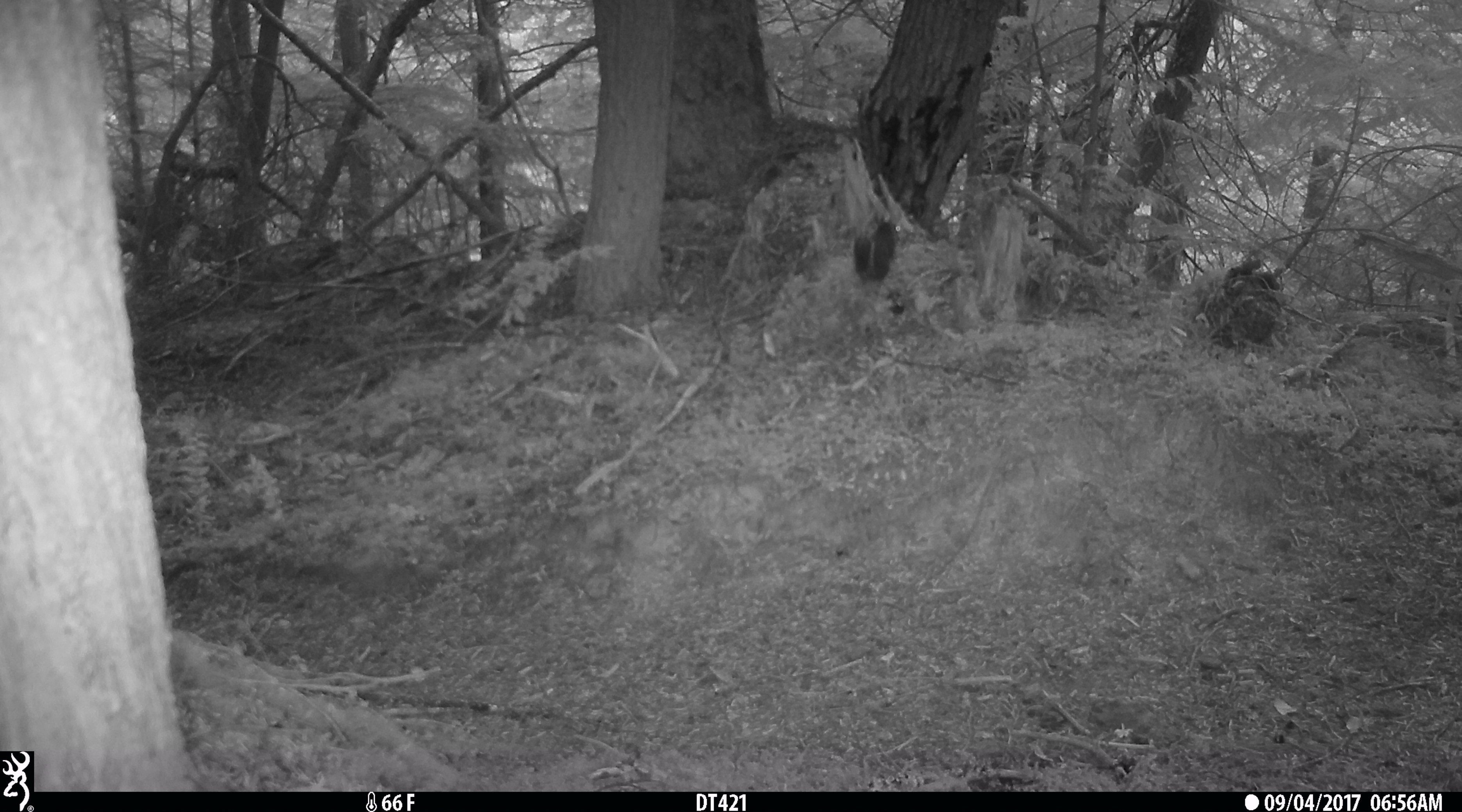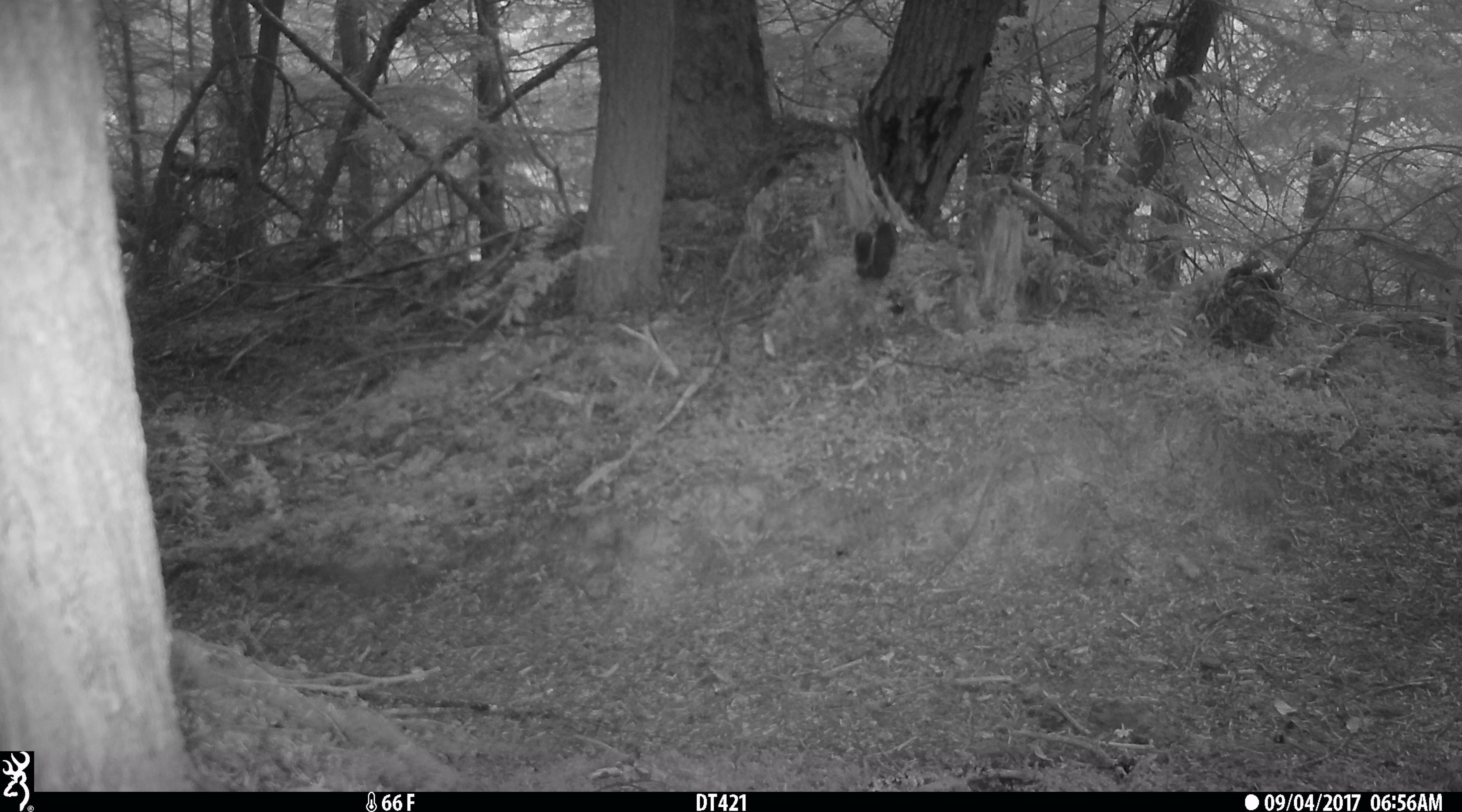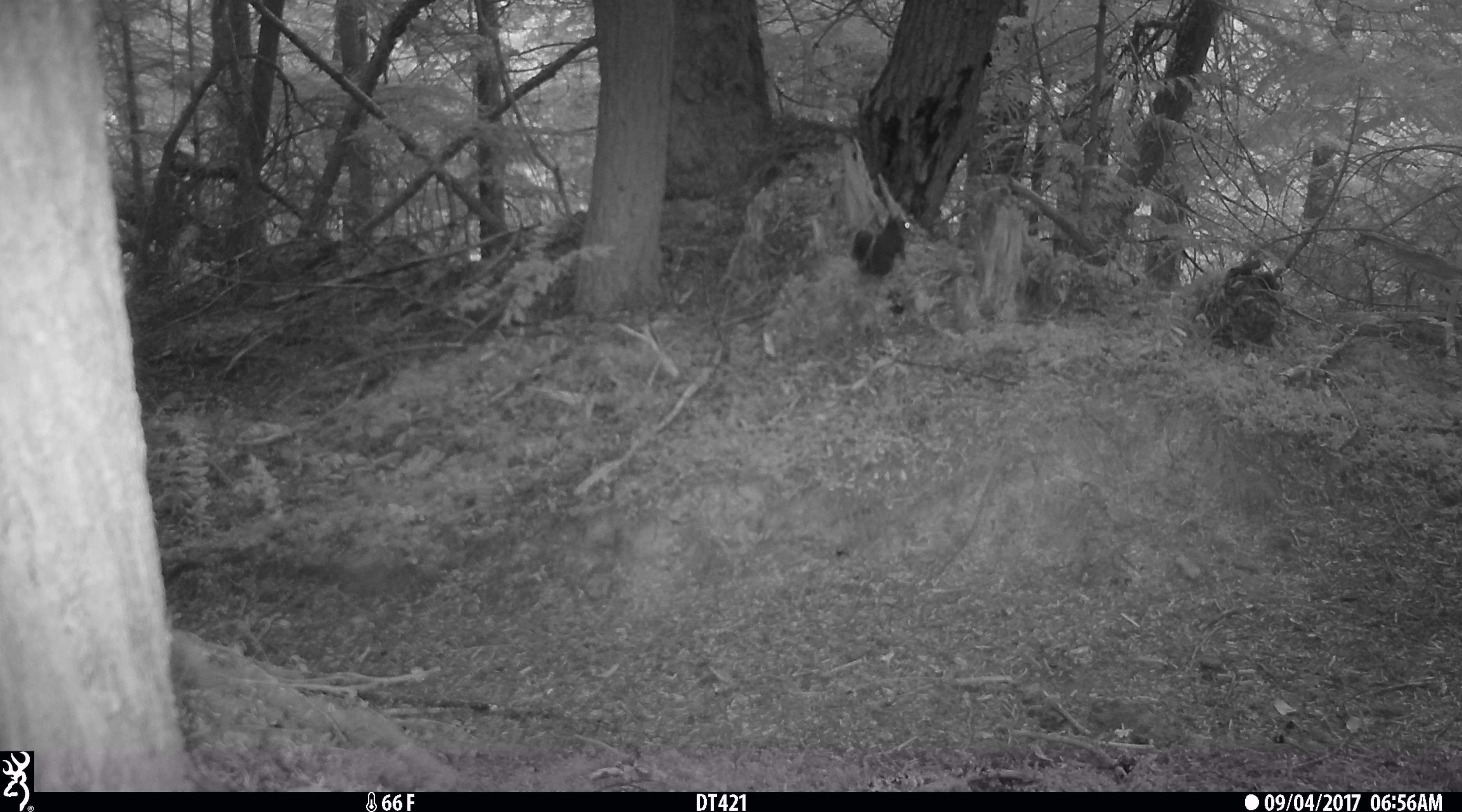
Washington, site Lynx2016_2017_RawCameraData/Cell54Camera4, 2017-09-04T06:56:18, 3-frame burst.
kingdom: Animalia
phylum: Chordata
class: Mammalia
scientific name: Mammalia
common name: small mammal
Small mammal (Mammalia). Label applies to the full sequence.